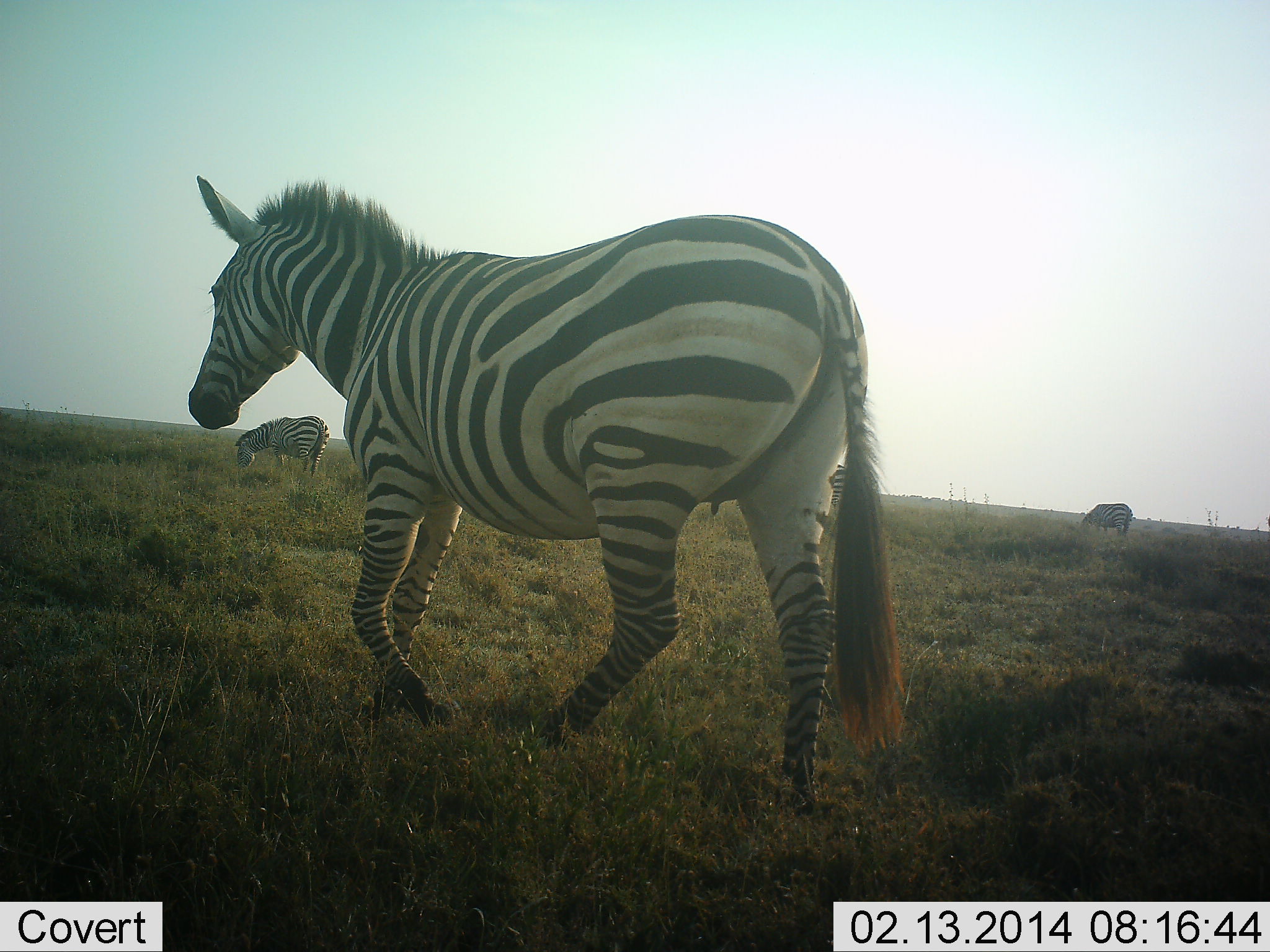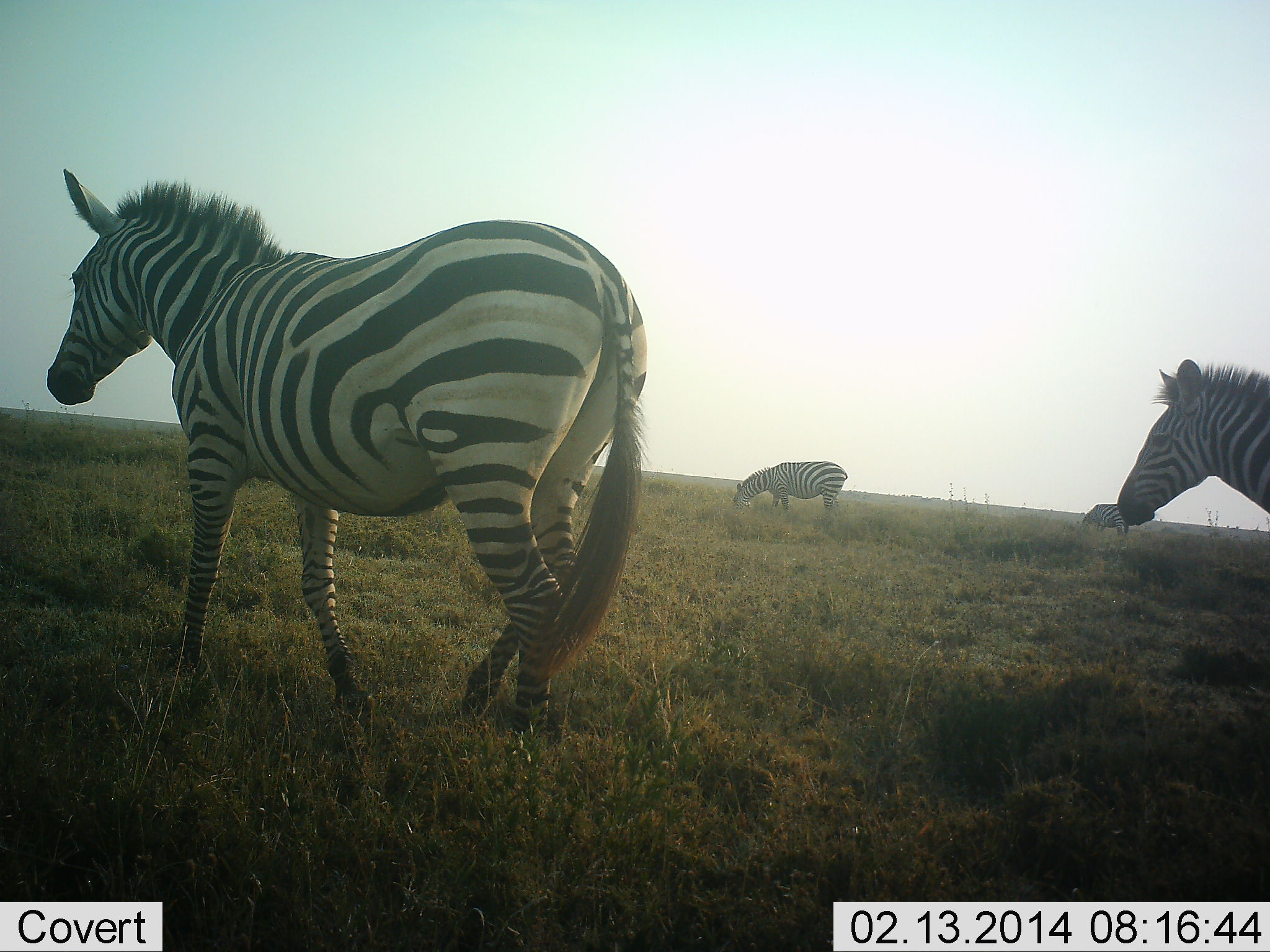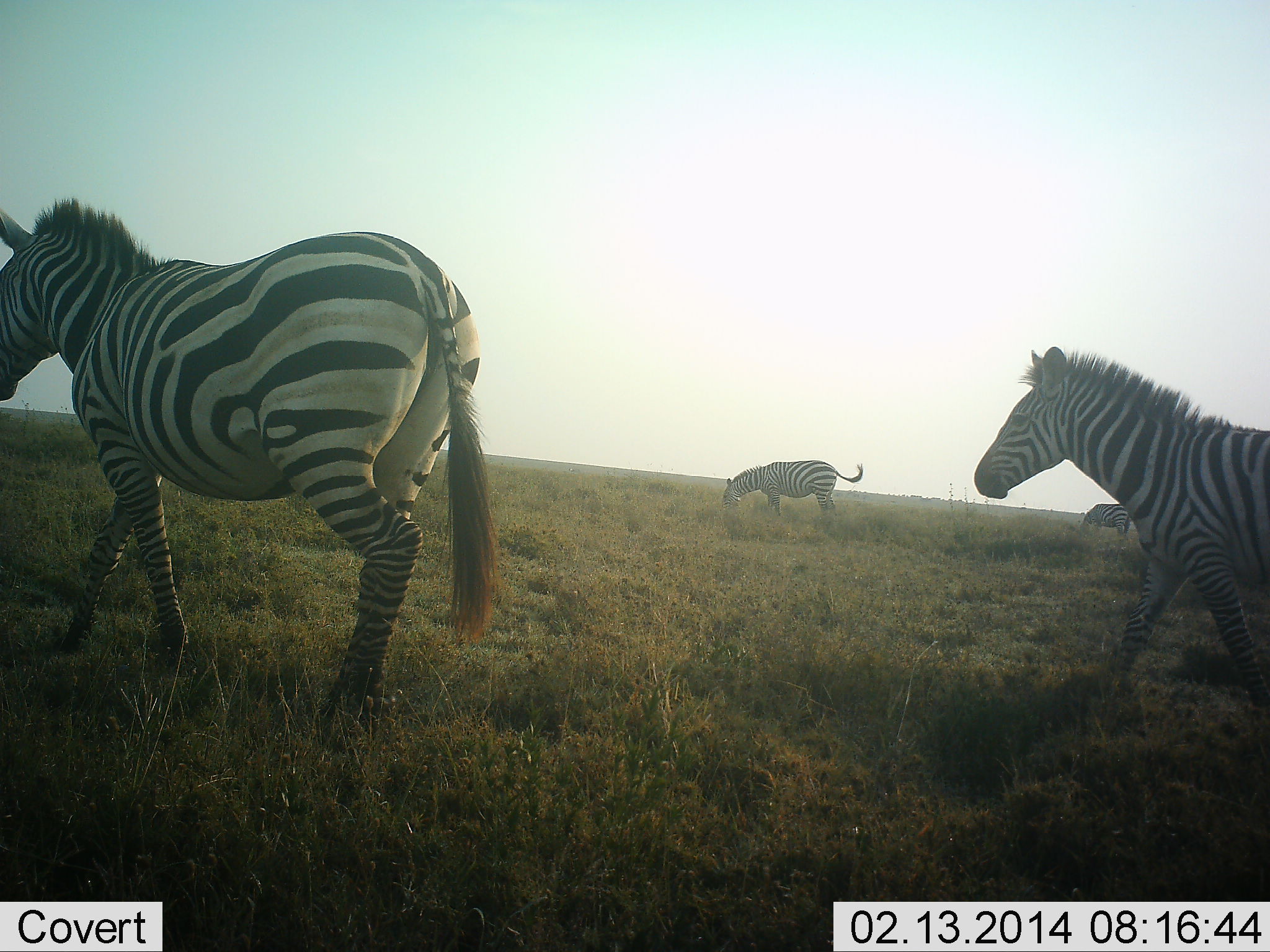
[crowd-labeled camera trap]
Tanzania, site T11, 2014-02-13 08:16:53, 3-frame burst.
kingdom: Animalia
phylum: Chordata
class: Mammalia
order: Perissodactyla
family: Equidae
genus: Equus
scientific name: Equus quagga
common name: plains zebra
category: zebra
Zebra (plains zebra) (Equus quagga), count 4. Behavior (volunteer vote fractions): standing 20%, resting 10%, moving 80%, interacting 0%. Young present (vote fraction): 0%. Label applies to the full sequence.